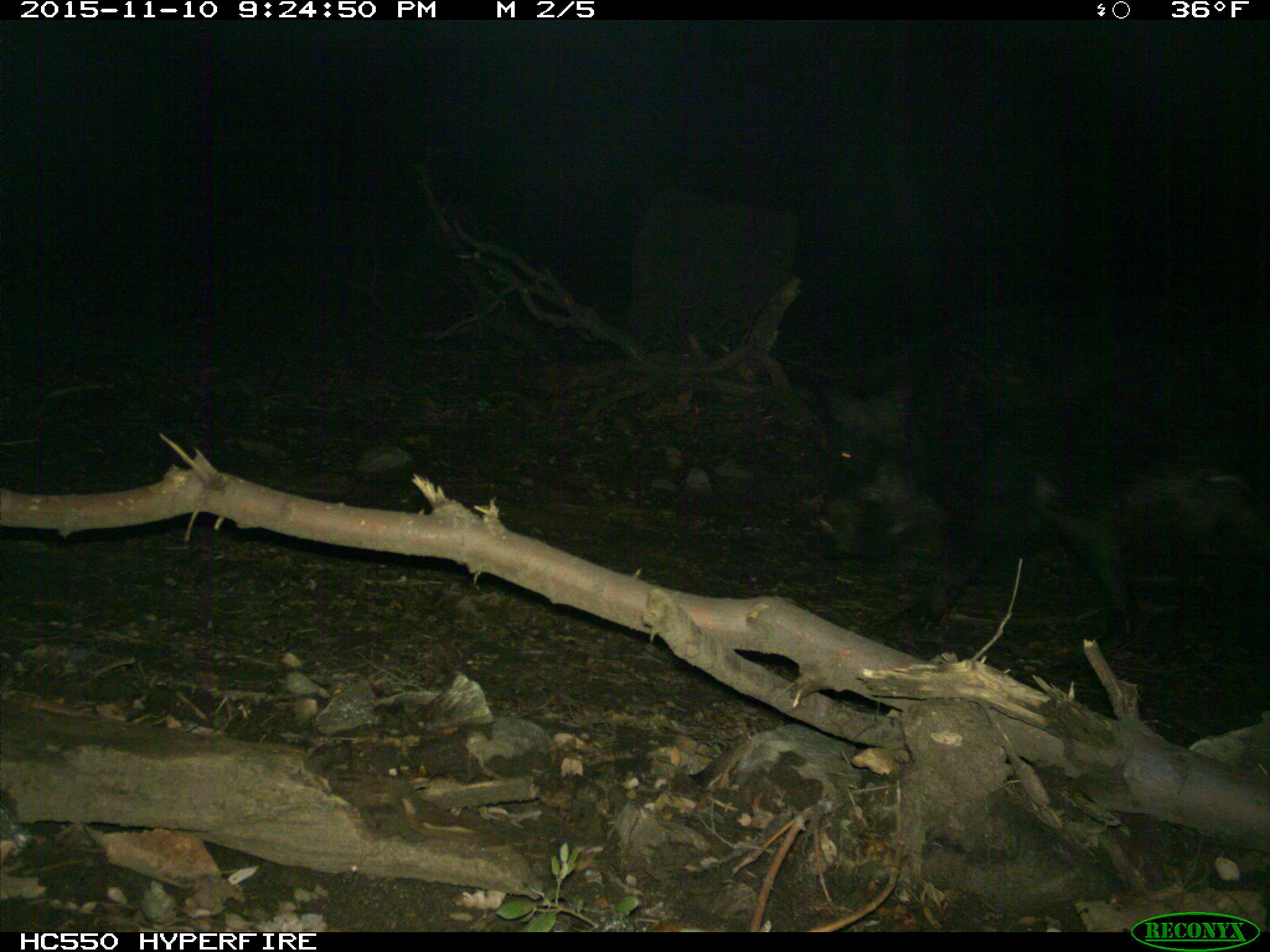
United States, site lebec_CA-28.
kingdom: Animalia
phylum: Chordata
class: Mammalia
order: Artiodactyla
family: Suidae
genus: Sus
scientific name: Sus scrofa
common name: wild boar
Sus scrofa (wild boar).